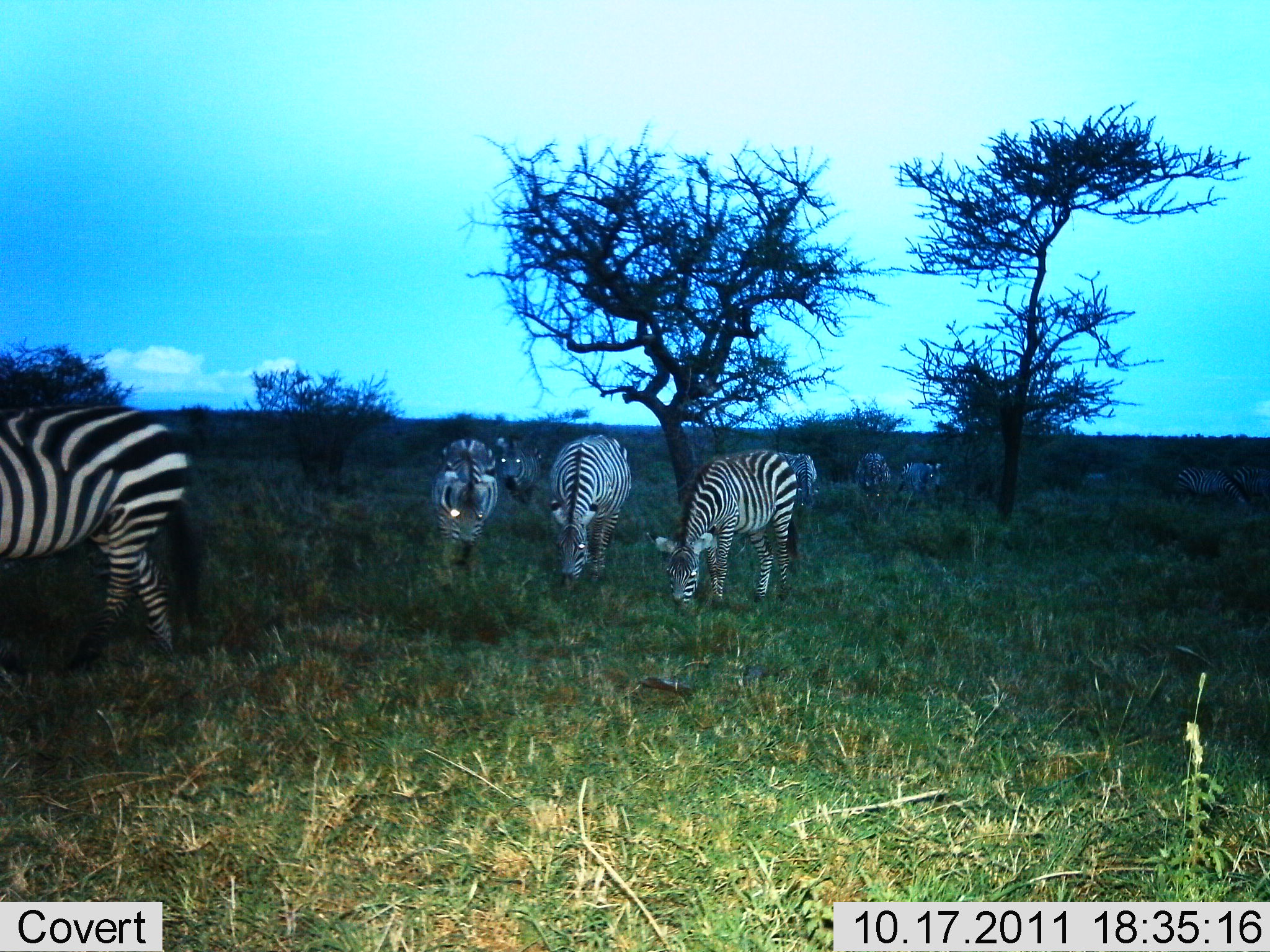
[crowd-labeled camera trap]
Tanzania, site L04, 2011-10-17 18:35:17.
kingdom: Animalia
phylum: Chordata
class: Mammalia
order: Perissodactyla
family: Equidae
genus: Equus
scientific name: Equus quagga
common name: plains zebra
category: zebra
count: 9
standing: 27%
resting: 9%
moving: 0%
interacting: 9%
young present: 9%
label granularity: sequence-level